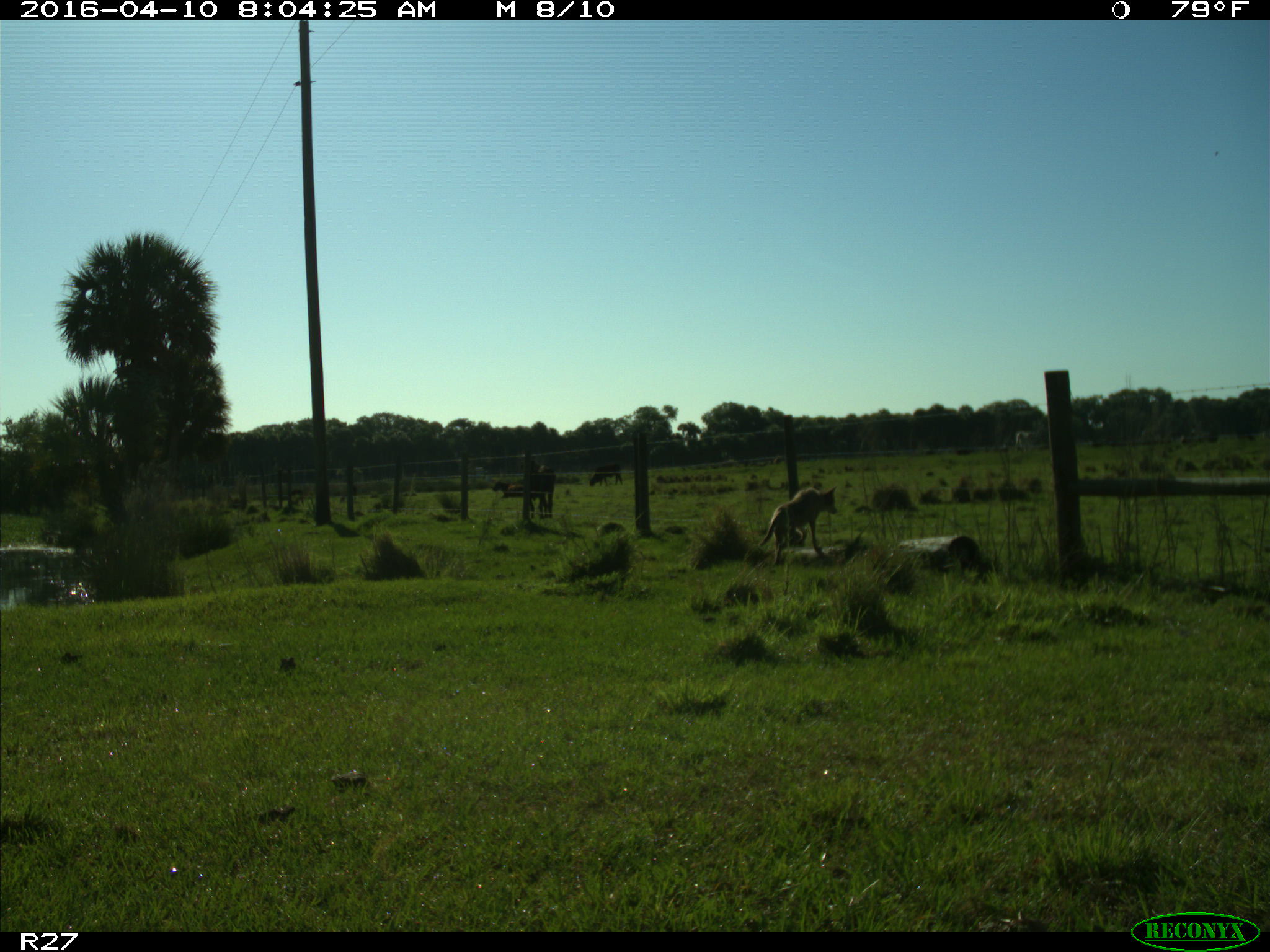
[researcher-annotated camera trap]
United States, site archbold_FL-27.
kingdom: Animalia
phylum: Chordata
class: Mammalia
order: Carnivora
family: Canidae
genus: Canis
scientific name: Canis latrans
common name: coyote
Canis latrans (coyote).